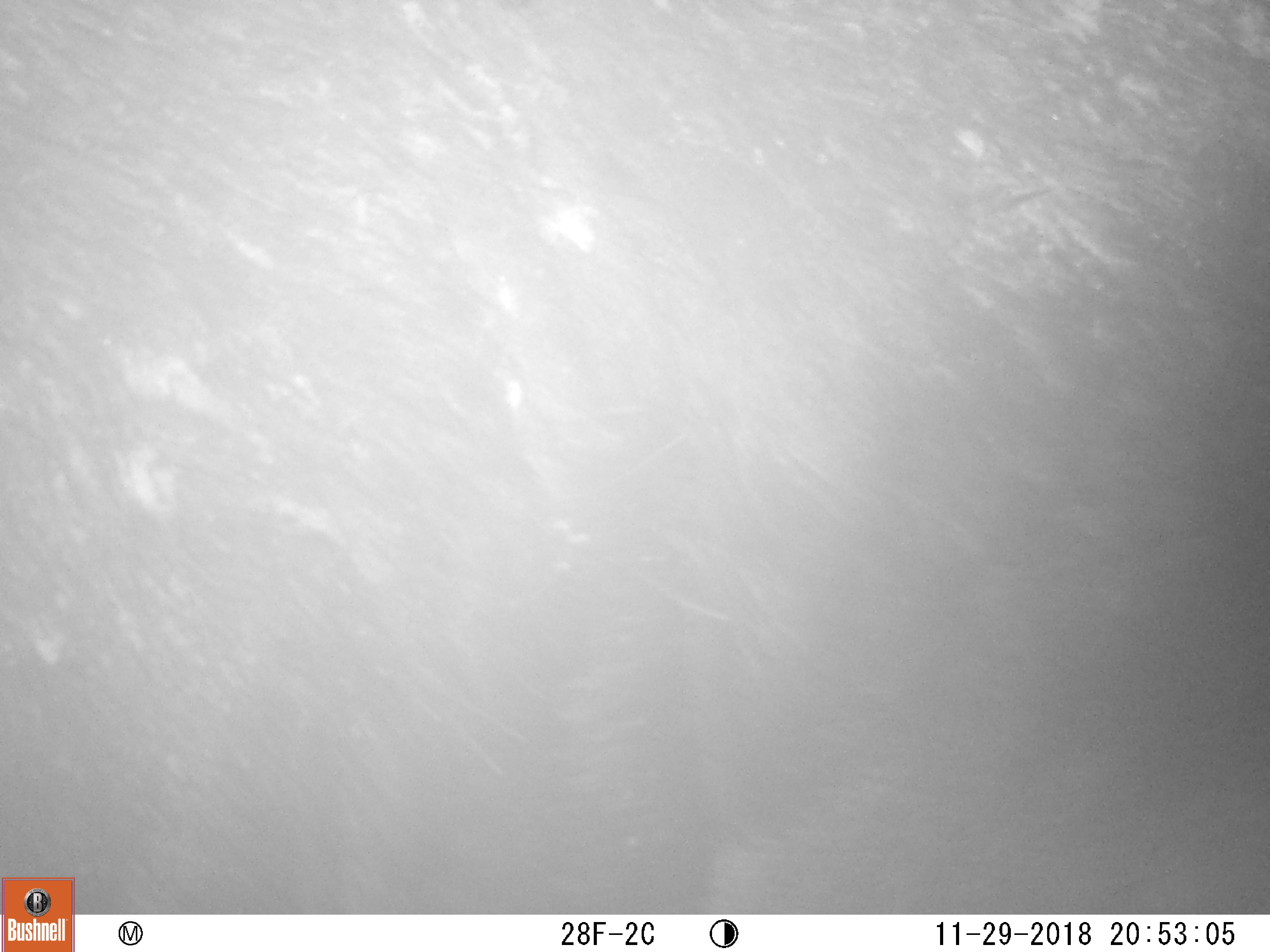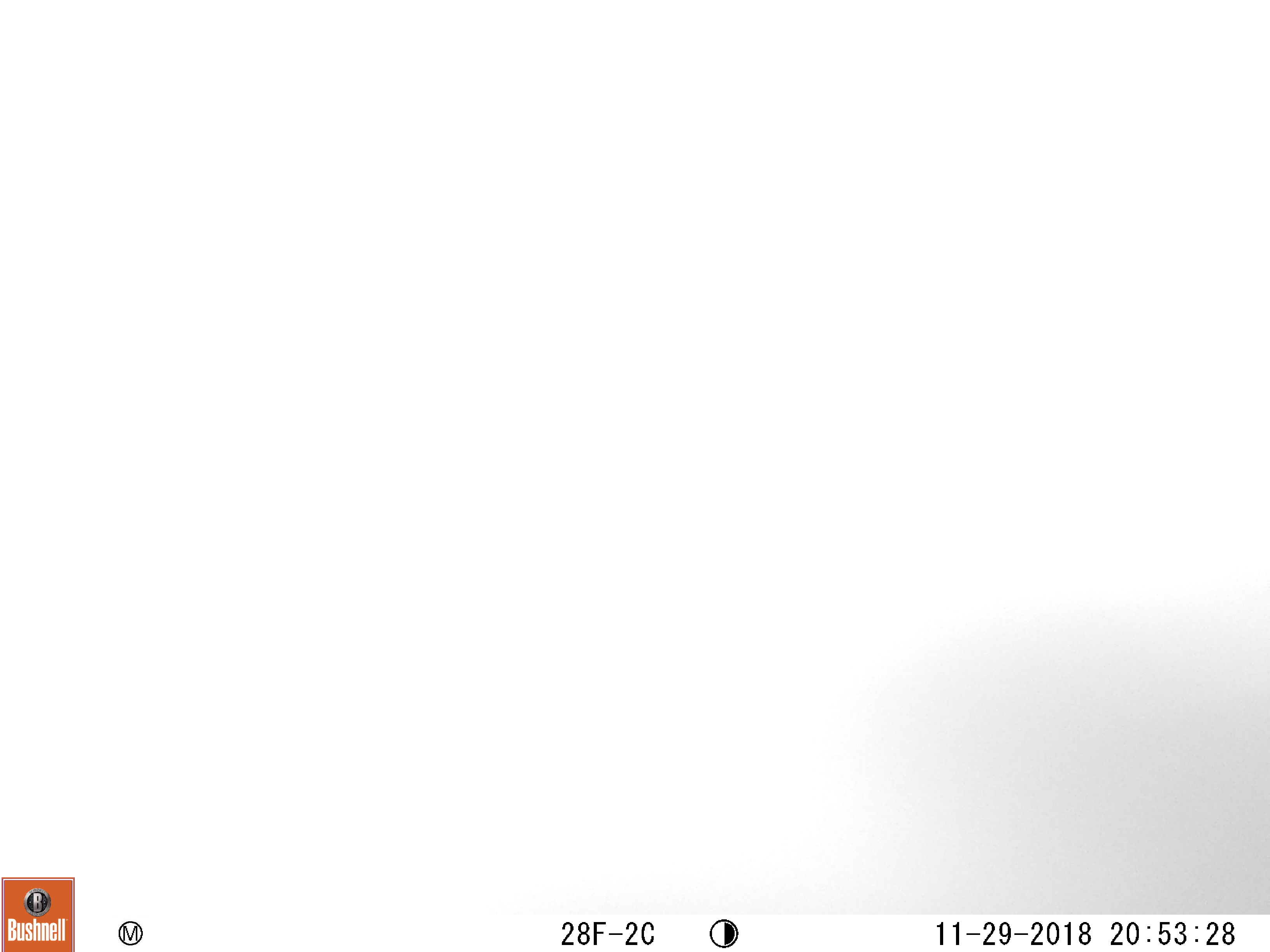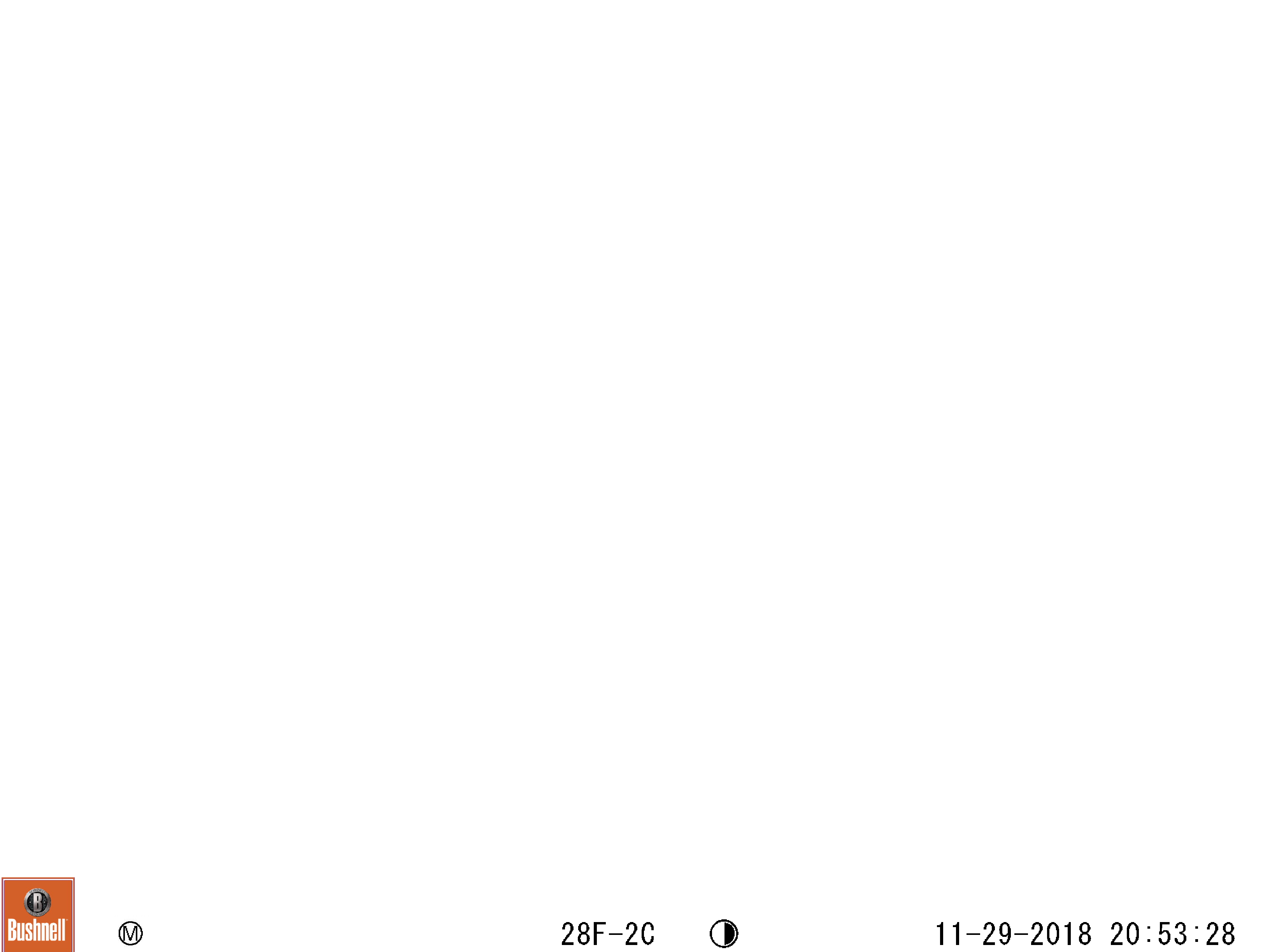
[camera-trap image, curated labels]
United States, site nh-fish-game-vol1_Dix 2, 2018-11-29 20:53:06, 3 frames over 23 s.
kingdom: Animalia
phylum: Chordata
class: Mammalia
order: Artiodactyla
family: Cervidae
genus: Alces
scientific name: Alces alces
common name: moose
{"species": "moose (Alces alces)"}